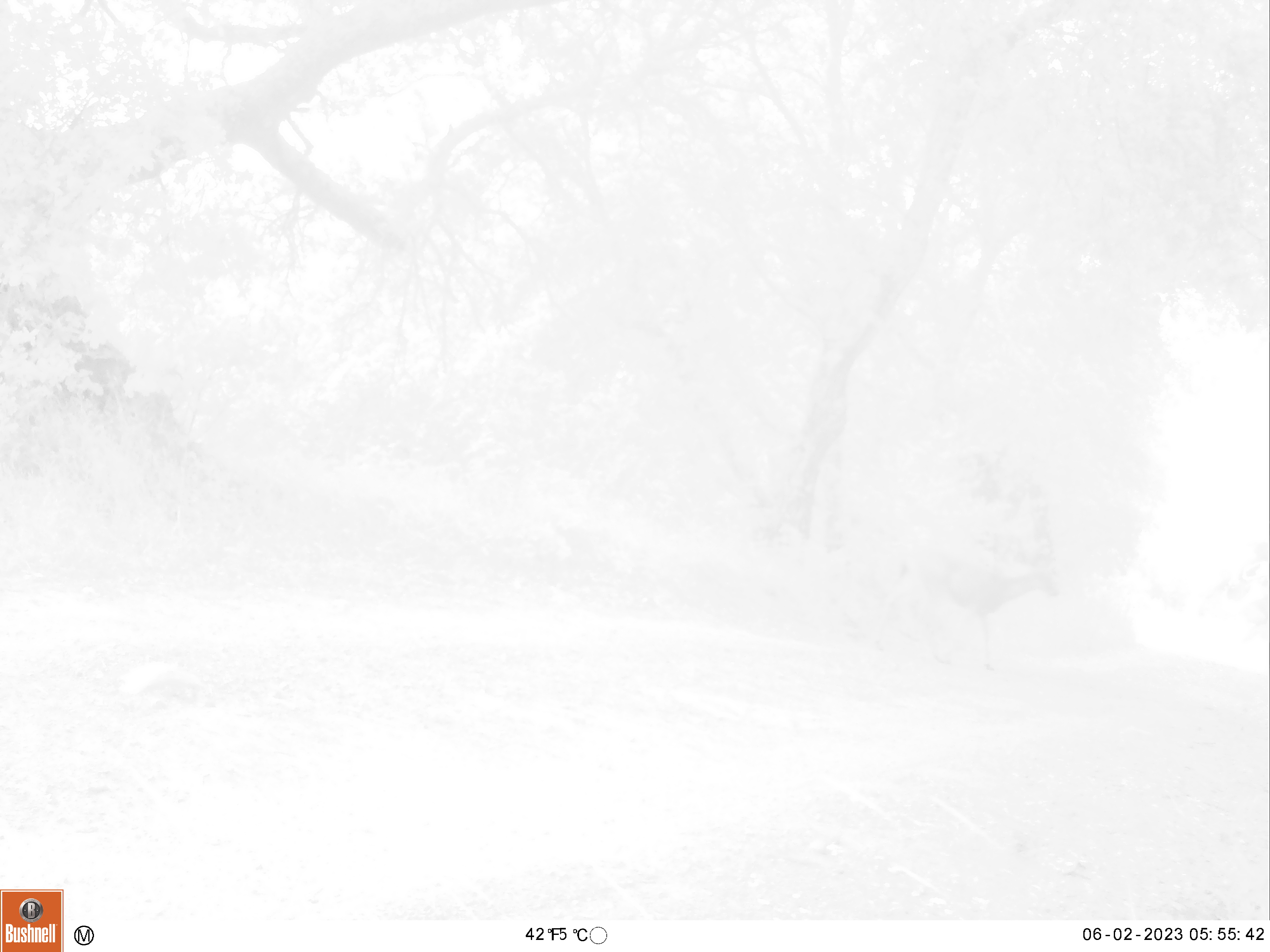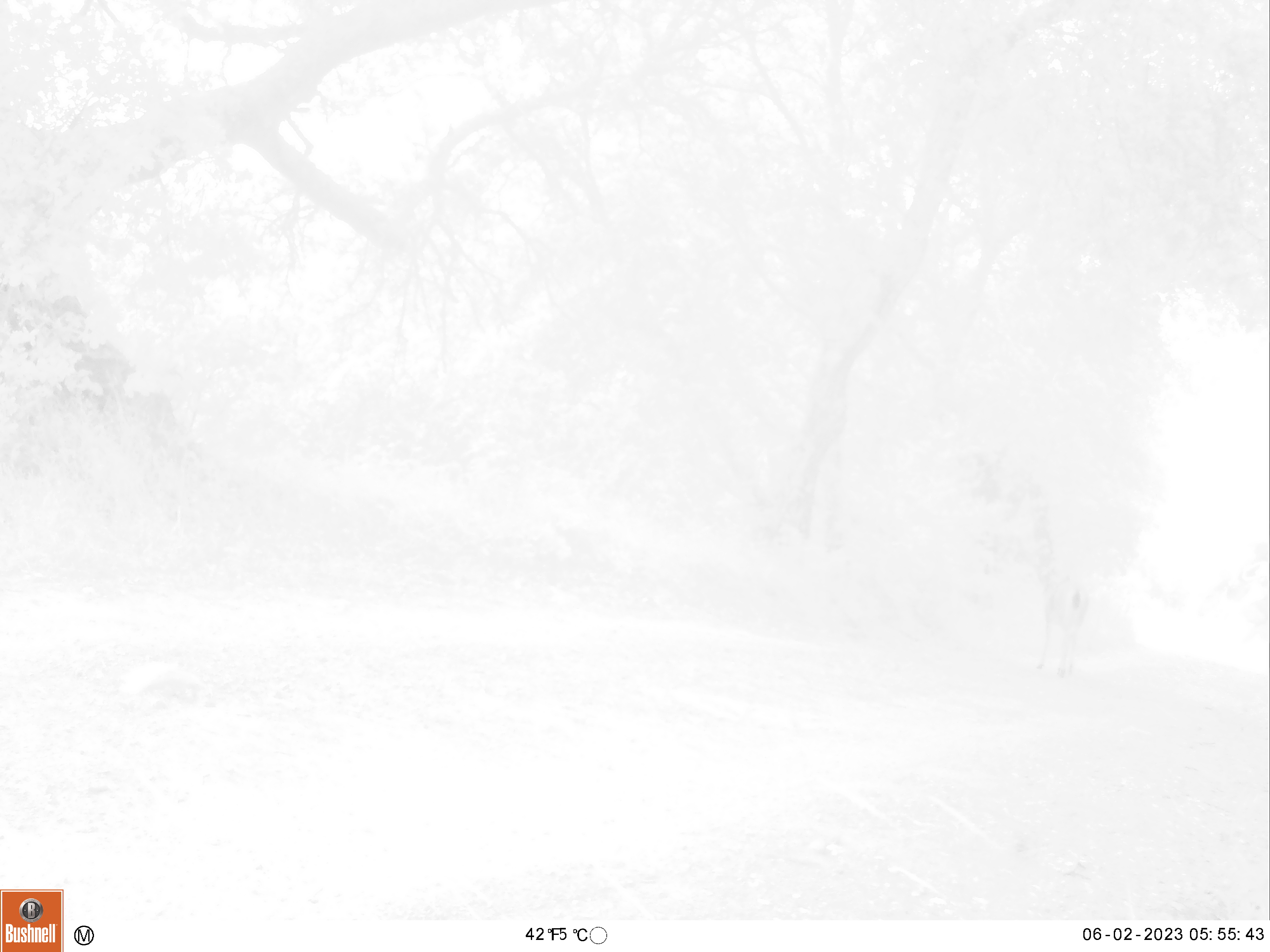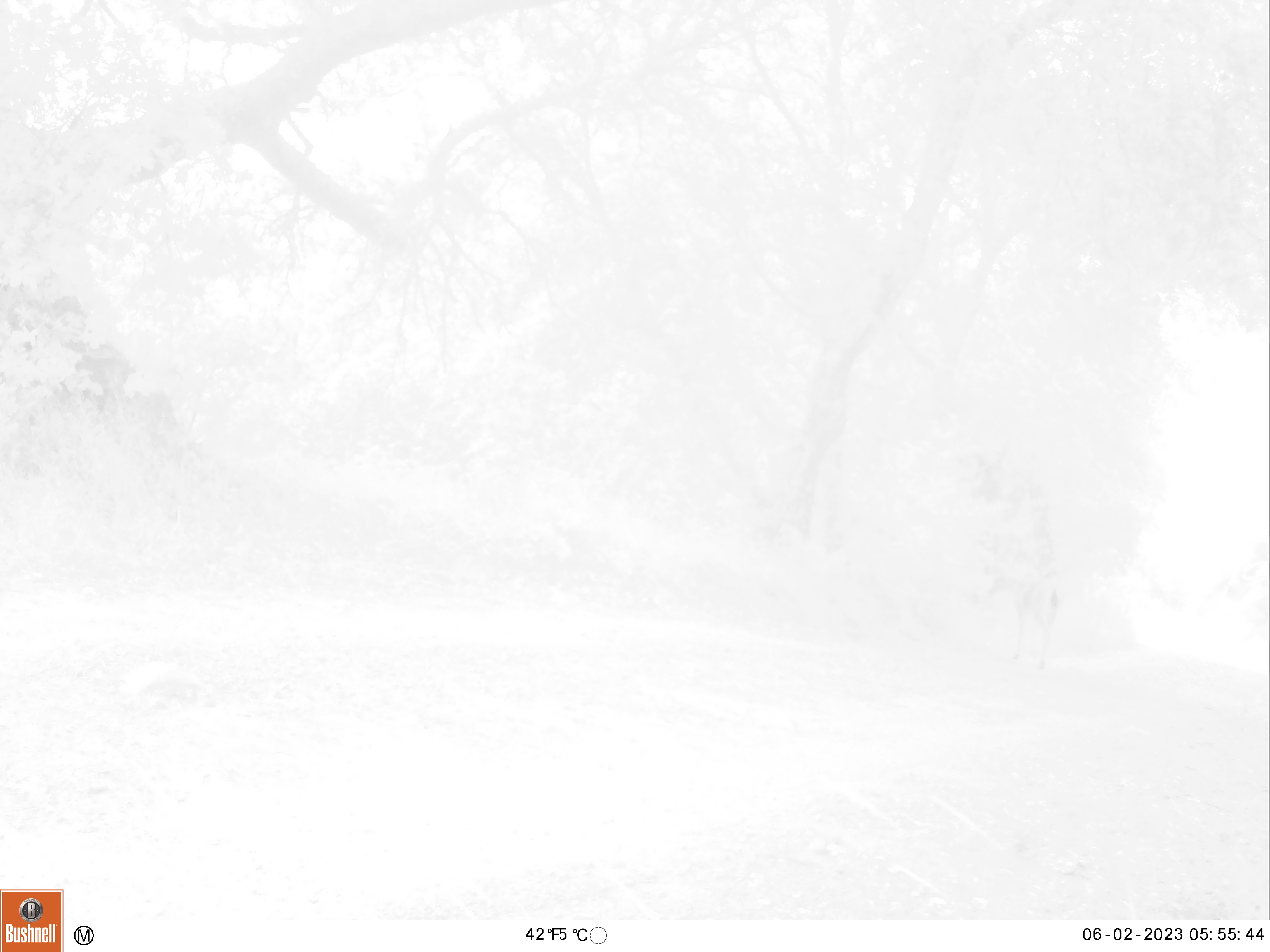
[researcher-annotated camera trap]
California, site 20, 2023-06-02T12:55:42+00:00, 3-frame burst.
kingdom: Animalia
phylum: Chordata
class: Mammalia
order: Artiodactyla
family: Cervidae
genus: Odocoileus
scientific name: Odocoileus hemionus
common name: mule deer